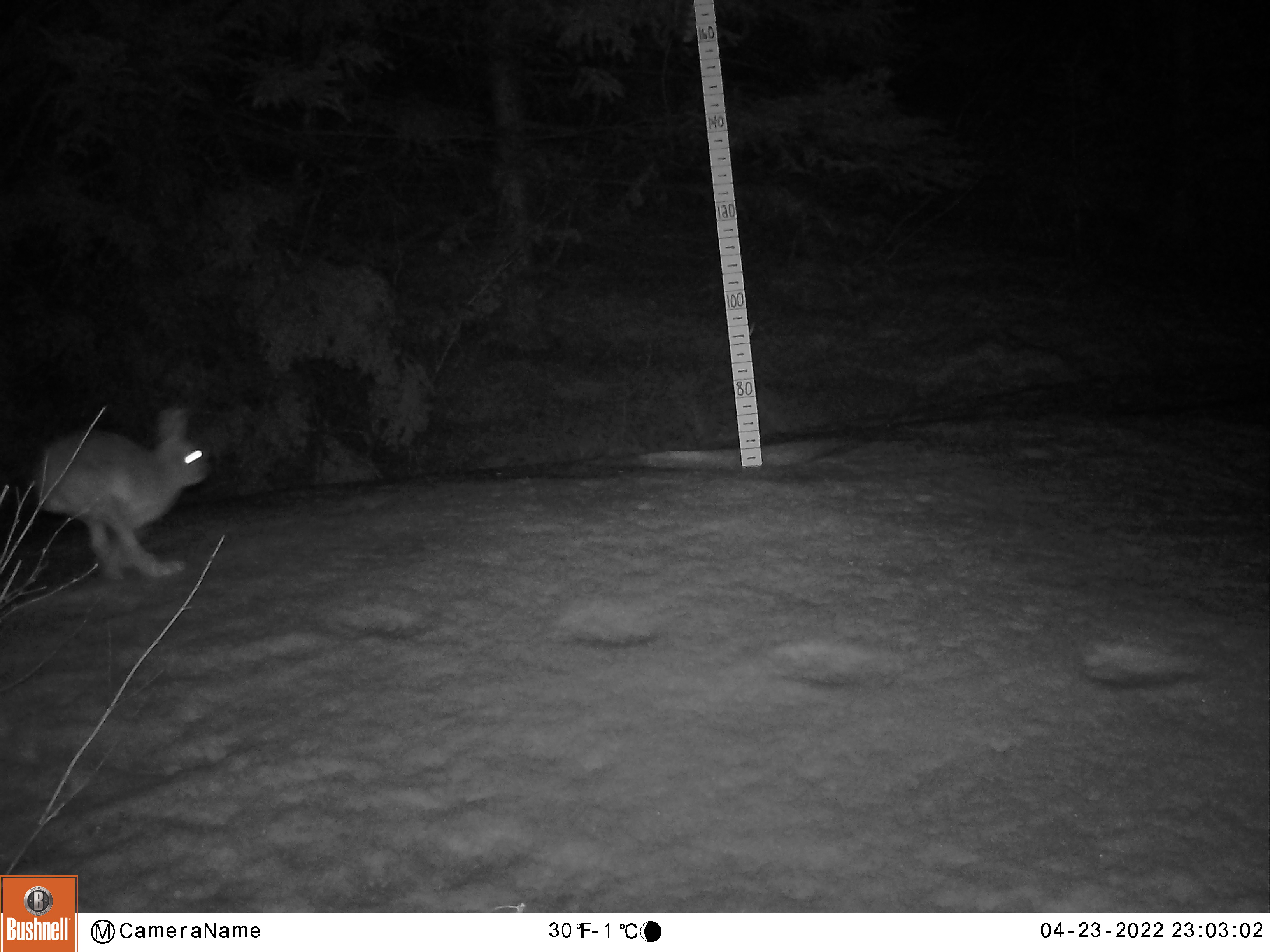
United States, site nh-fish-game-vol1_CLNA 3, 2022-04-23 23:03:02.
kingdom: Animalia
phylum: Chordata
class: Mammalia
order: Lagomorpha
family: Leporidae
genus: Lepus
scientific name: Lepus americanus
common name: snowshoe hare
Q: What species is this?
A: Snowshoe hare (Lepus americanus).